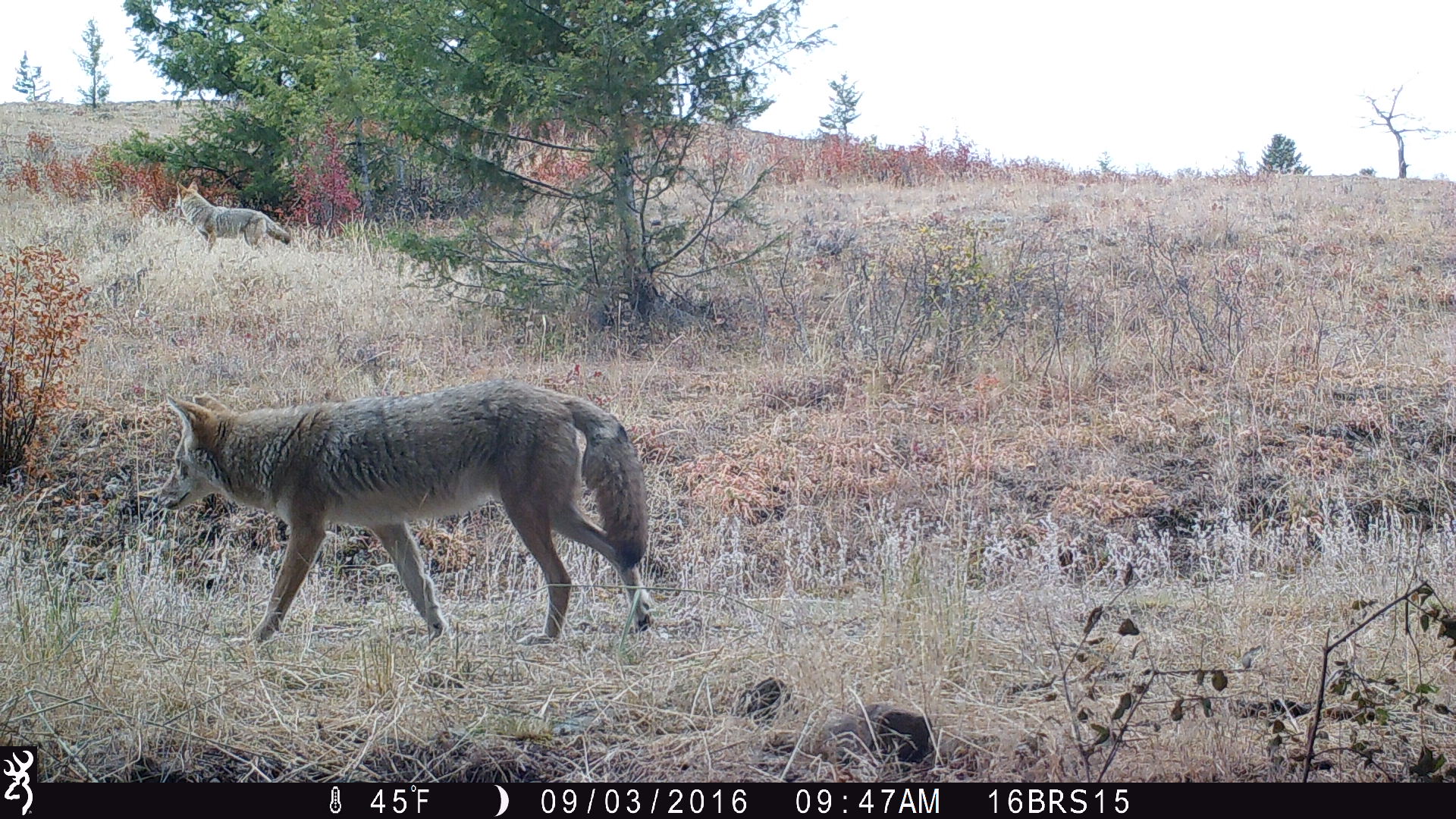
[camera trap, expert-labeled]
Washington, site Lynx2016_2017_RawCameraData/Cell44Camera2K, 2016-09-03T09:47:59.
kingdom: Animalia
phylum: Chordata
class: Mammalia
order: Carnivora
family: Canidae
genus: Canis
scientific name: Canis latrans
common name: coyote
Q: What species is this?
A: Canis latrans (coyote).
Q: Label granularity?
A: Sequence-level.